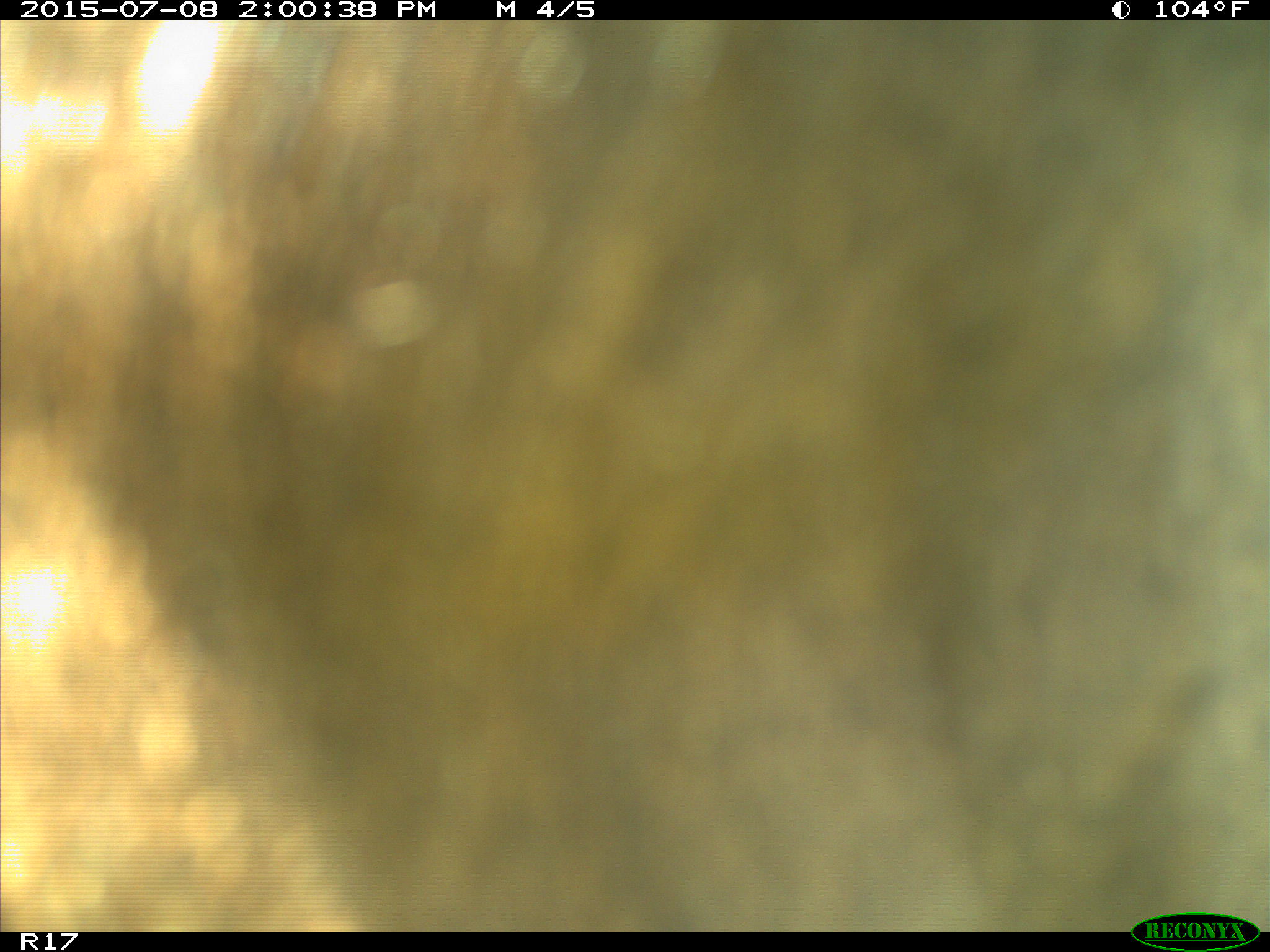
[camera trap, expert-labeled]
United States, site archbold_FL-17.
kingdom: Animalia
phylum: Chordata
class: Mammalia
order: Artiodactyla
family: Bovidae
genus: Bos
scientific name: Bos taurus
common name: domestic cow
Bos taurus (domestic cow).